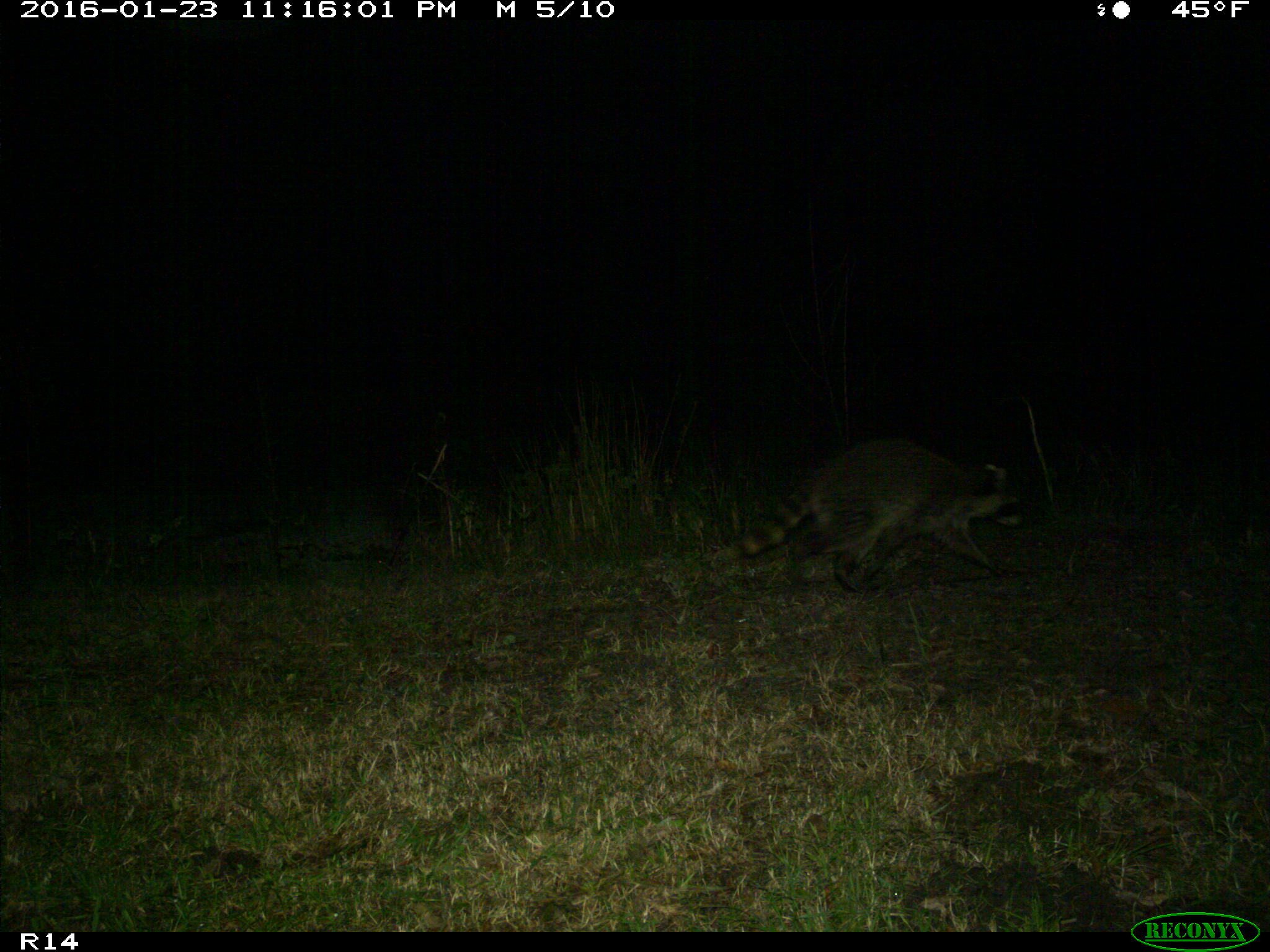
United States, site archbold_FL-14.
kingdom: Animalia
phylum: Chordata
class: Mammalia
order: Carnivora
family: Procyonidae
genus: Procyon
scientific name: Procyon lotor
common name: common raccoon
Procyon lotor (common raccoon).